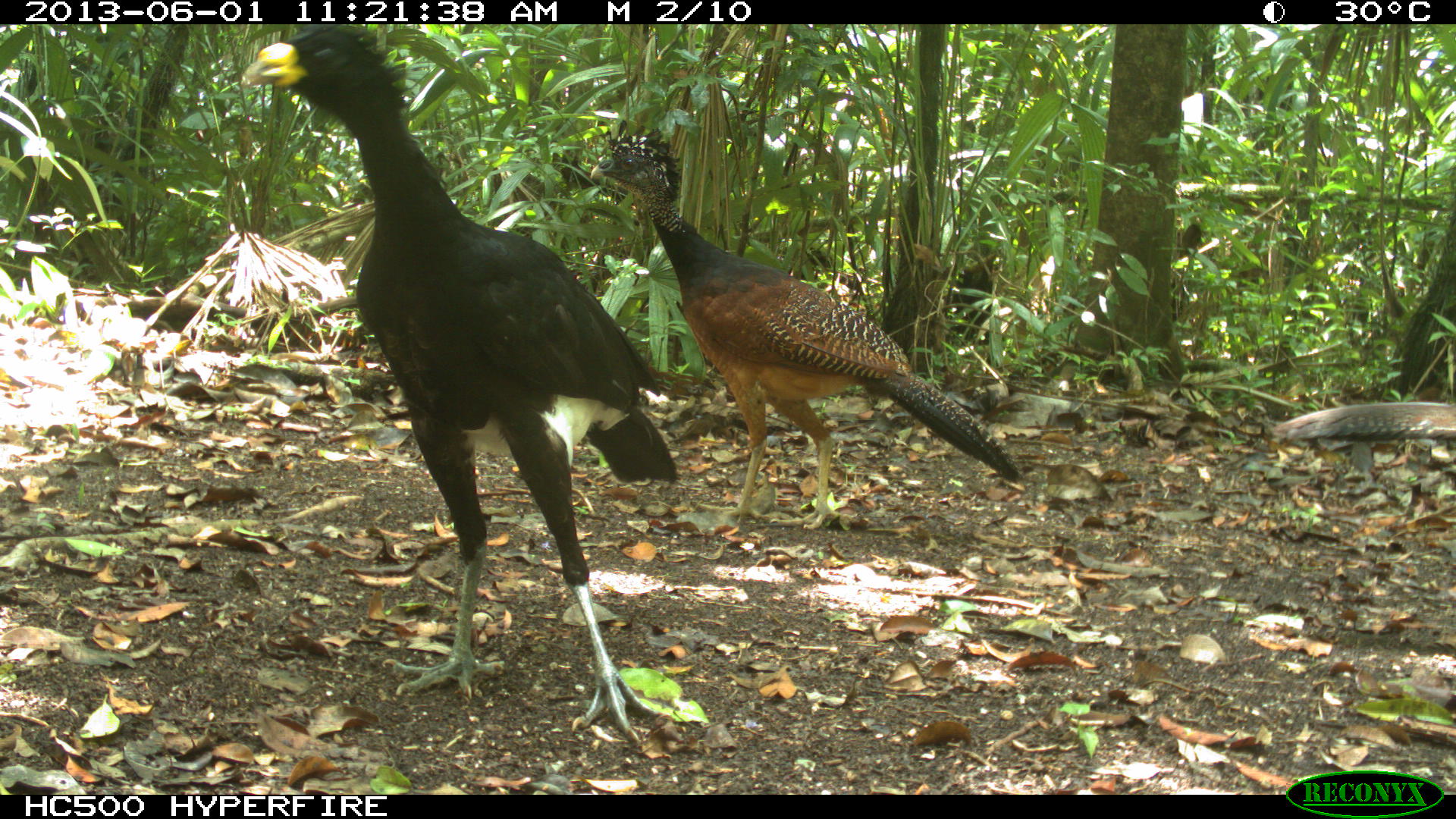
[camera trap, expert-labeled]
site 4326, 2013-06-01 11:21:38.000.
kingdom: Animalia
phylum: Chordata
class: Aves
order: Galliformes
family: Cracidae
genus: Crax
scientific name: Crax rubra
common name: great curassow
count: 4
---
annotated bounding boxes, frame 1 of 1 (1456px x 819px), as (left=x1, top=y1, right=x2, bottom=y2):
crax rubra: (left=235, top=22, right=680, bottom=749); (left=586, top=115, right=1026, bottom=528); (left=1269, top=397, right=1421, bottom=446)